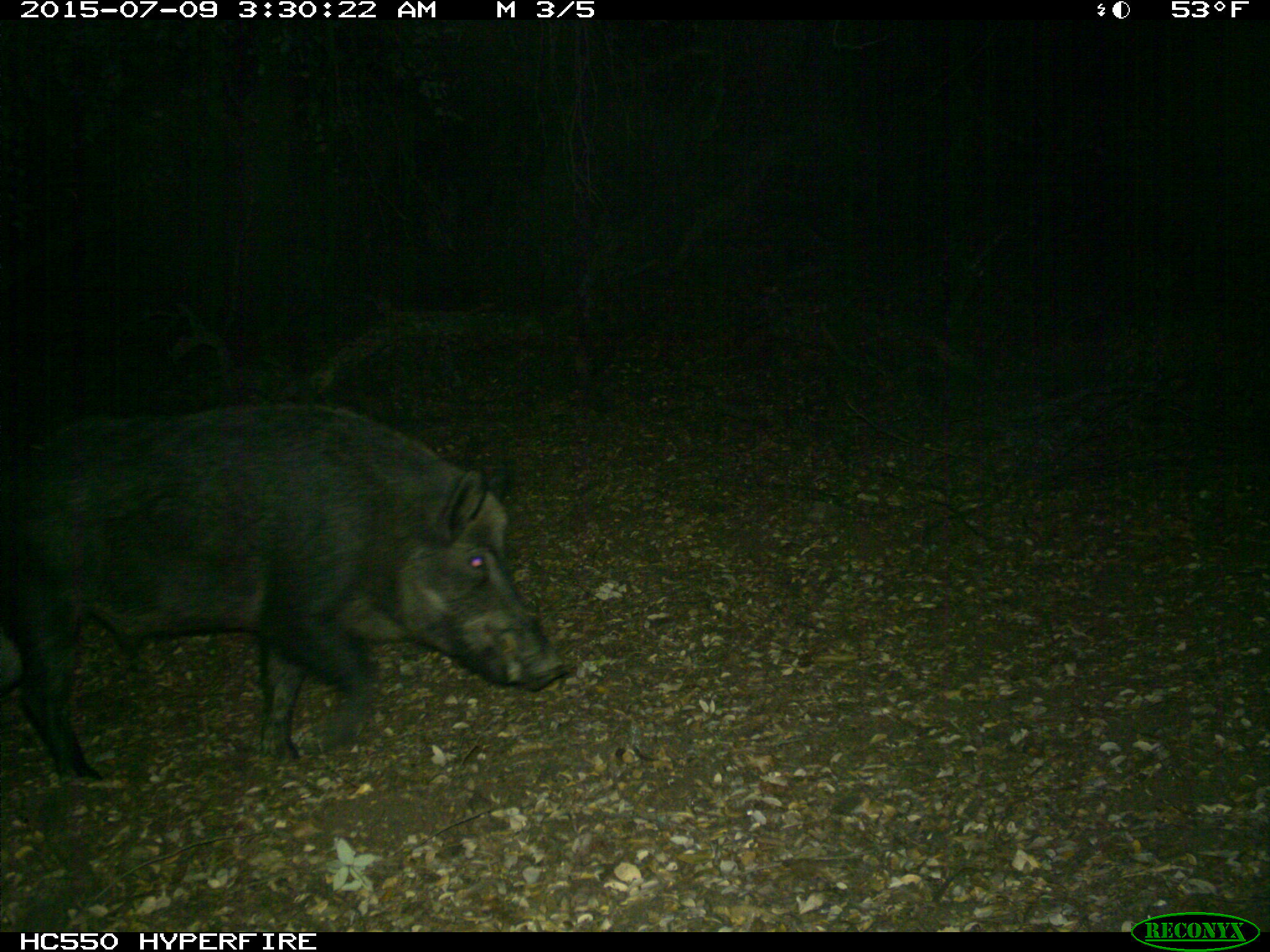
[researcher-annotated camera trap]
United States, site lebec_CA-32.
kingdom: Animalia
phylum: Chordata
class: Mammalia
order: Artiodactyla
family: Suidae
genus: Sus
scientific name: Sus scrofa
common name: wild boar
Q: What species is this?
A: Sus scrofa (wild boar).